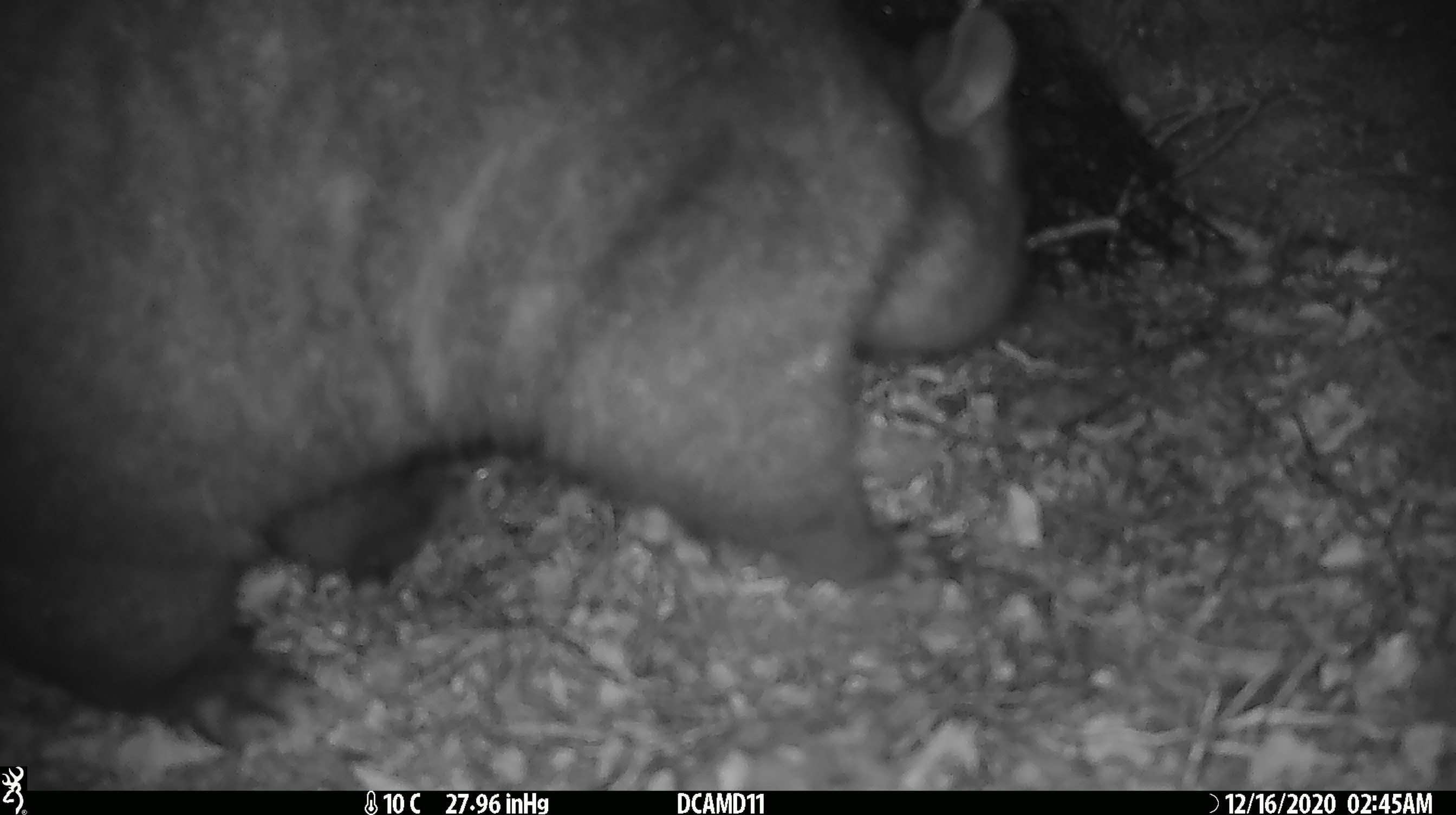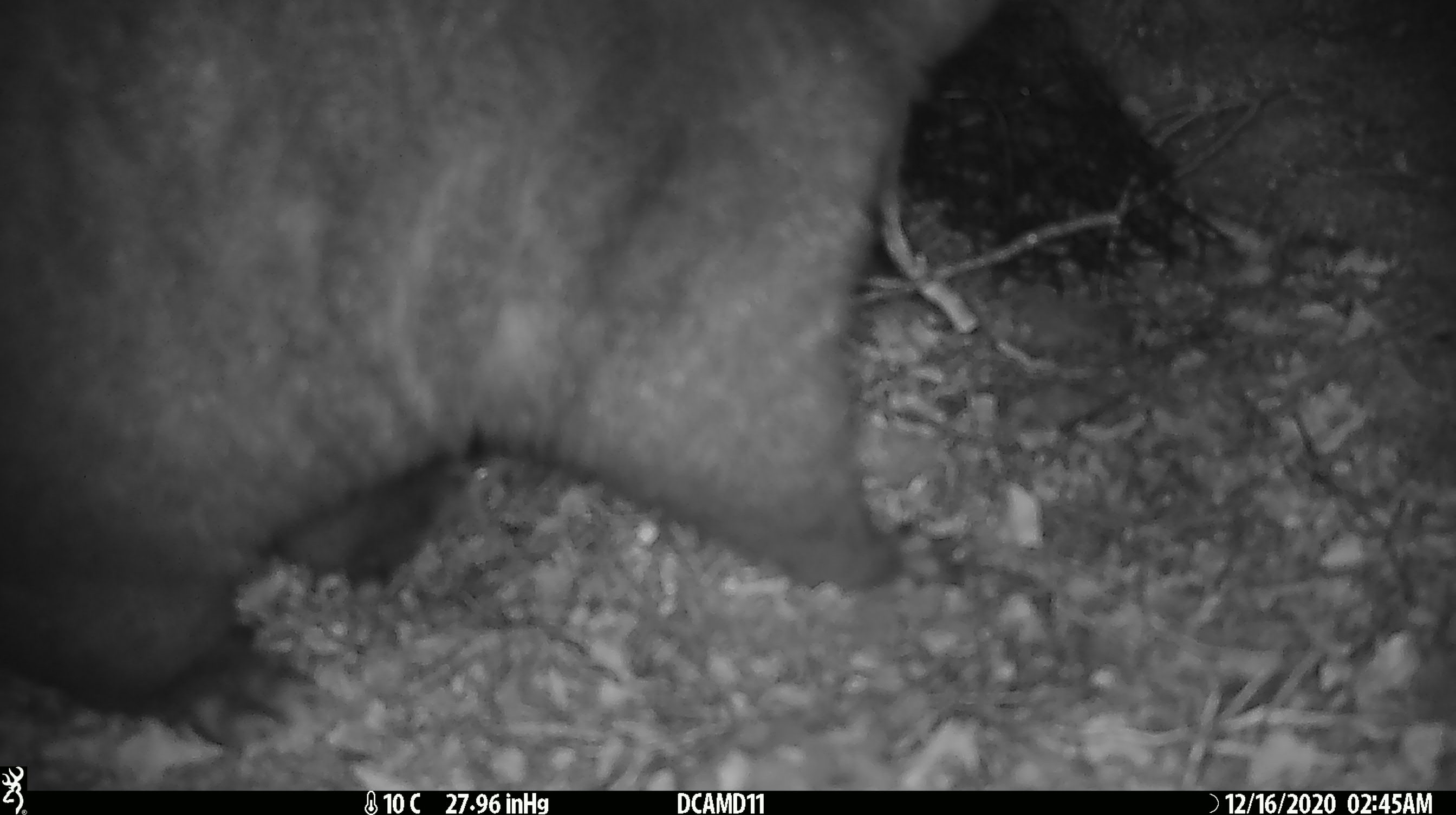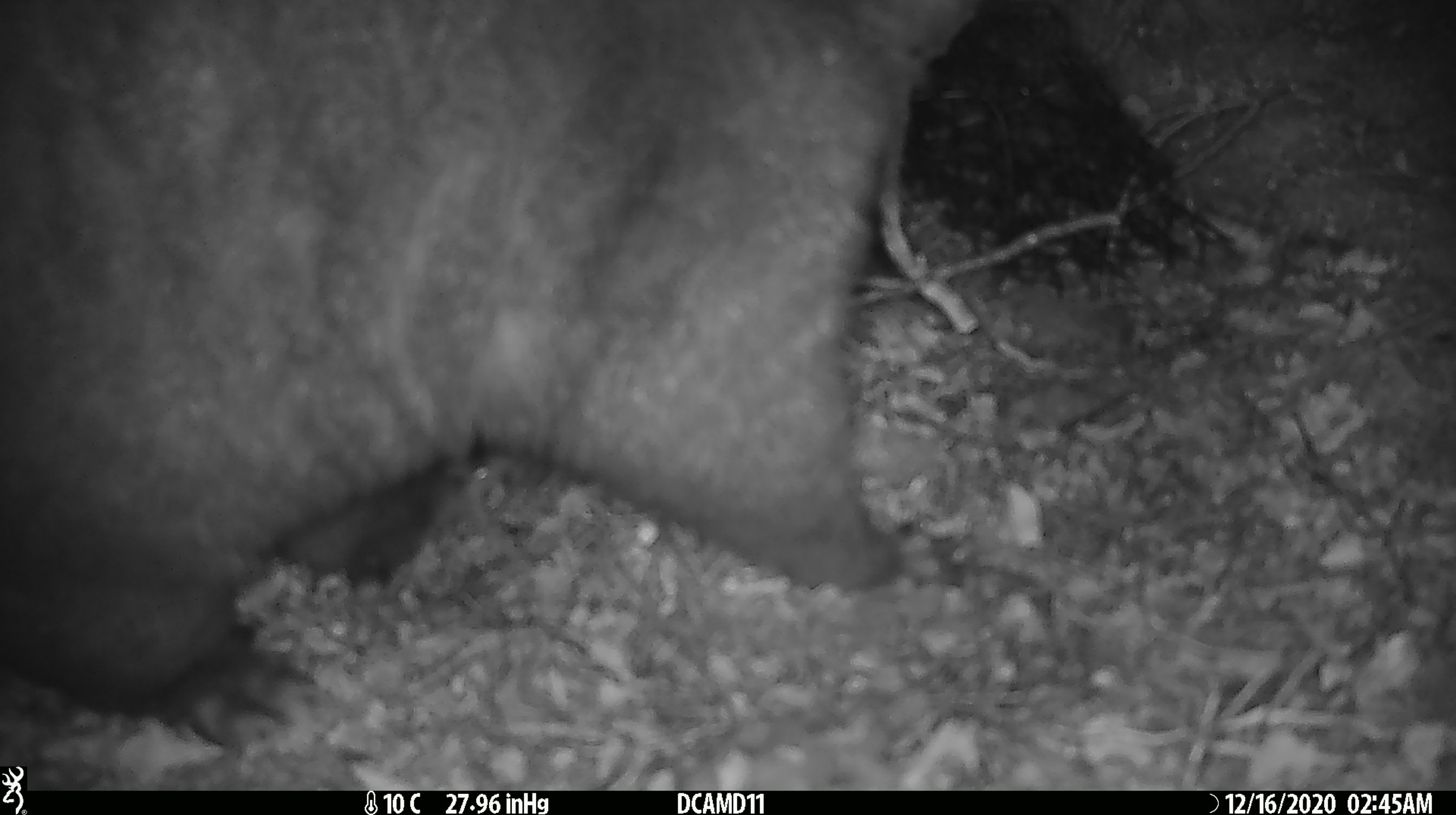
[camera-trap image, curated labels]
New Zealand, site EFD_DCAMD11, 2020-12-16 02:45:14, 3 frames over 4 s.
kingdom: Animalia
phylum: Chordata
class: Mammalia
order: Diprotodontia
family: Phalangeridae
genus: Trichosurus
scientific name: Trichosurus vulpecula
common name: common brushtail possum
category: possum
Possum (common brushtail possum) (Trichosurus vulpecula).